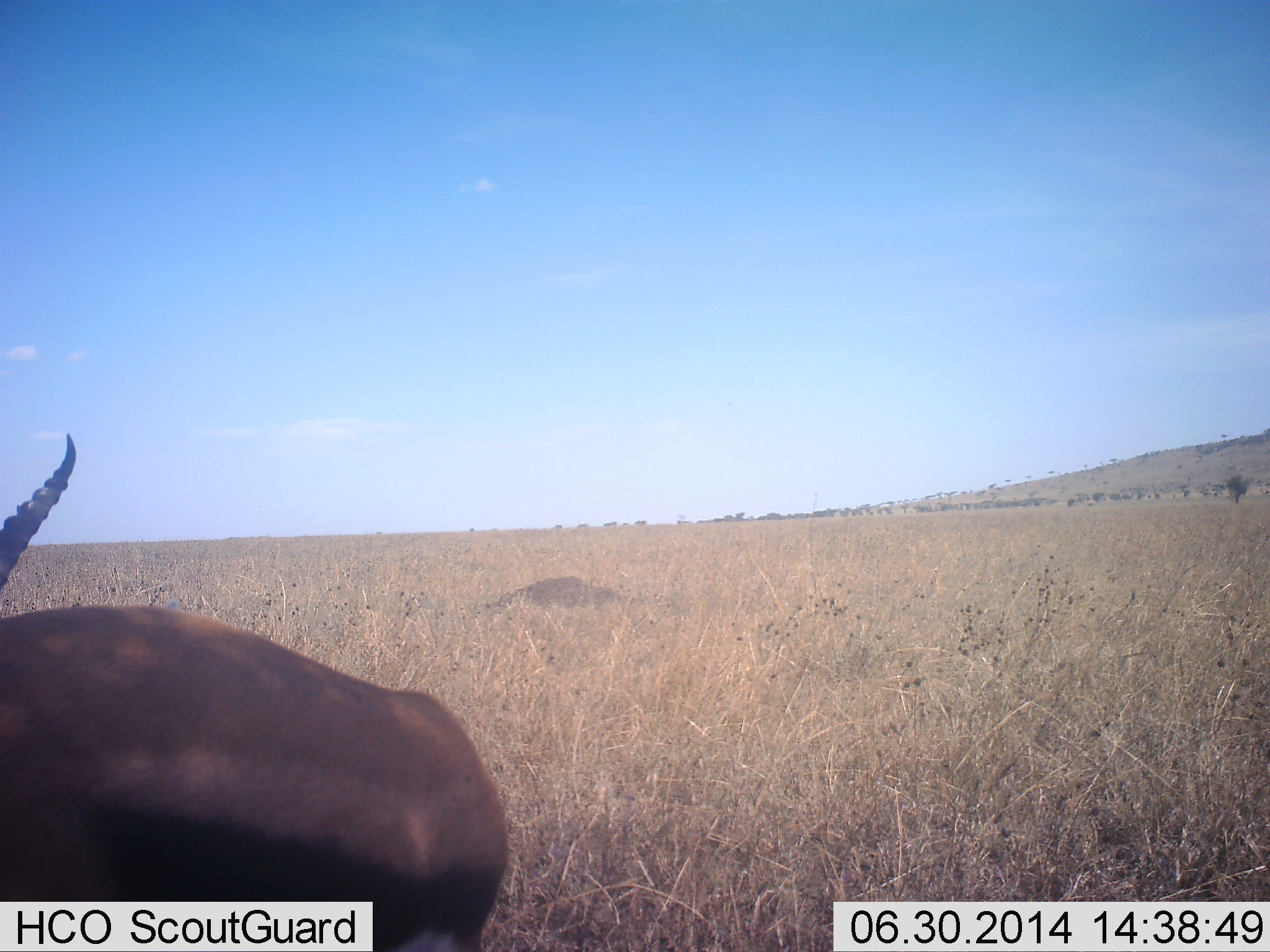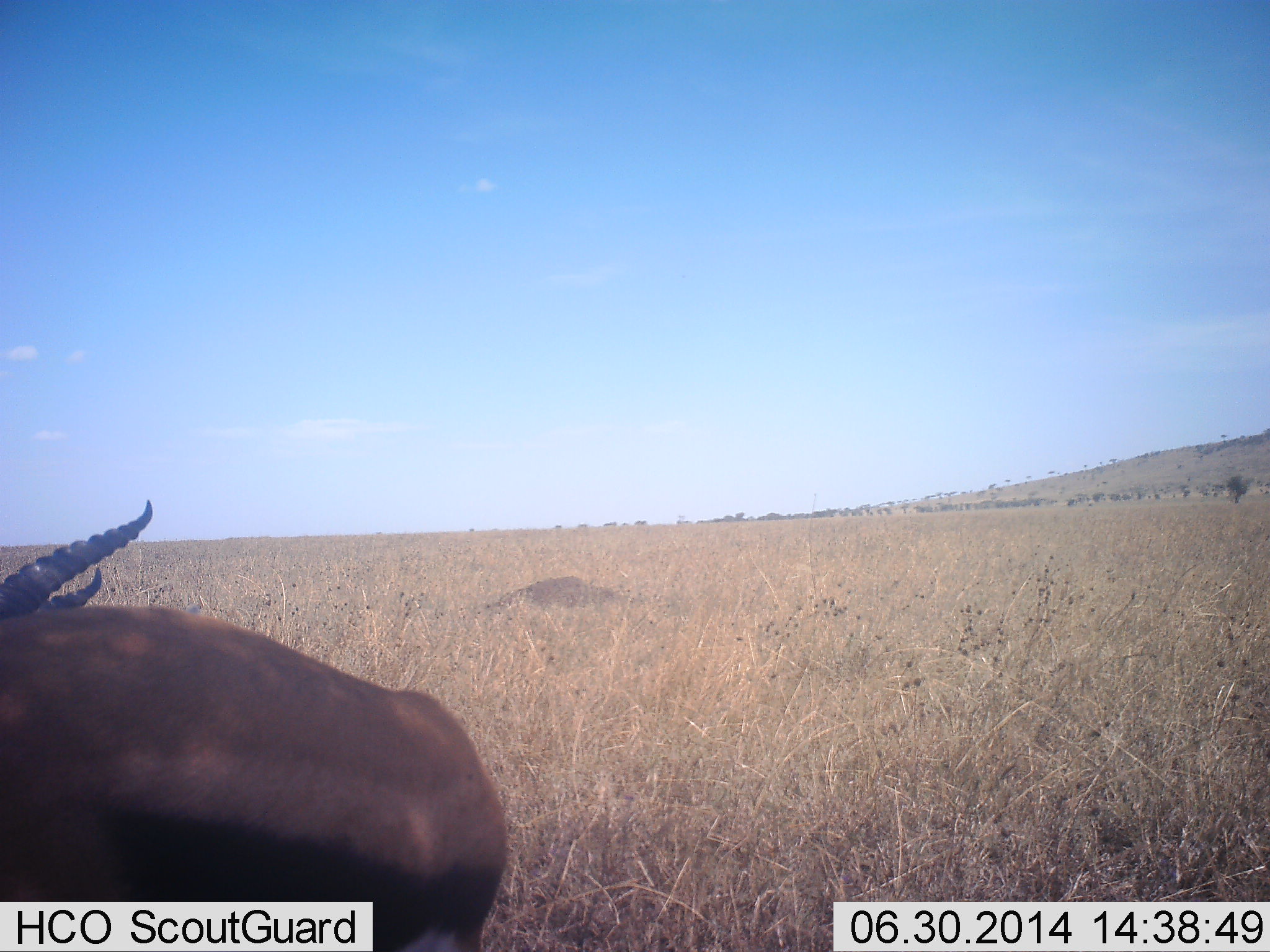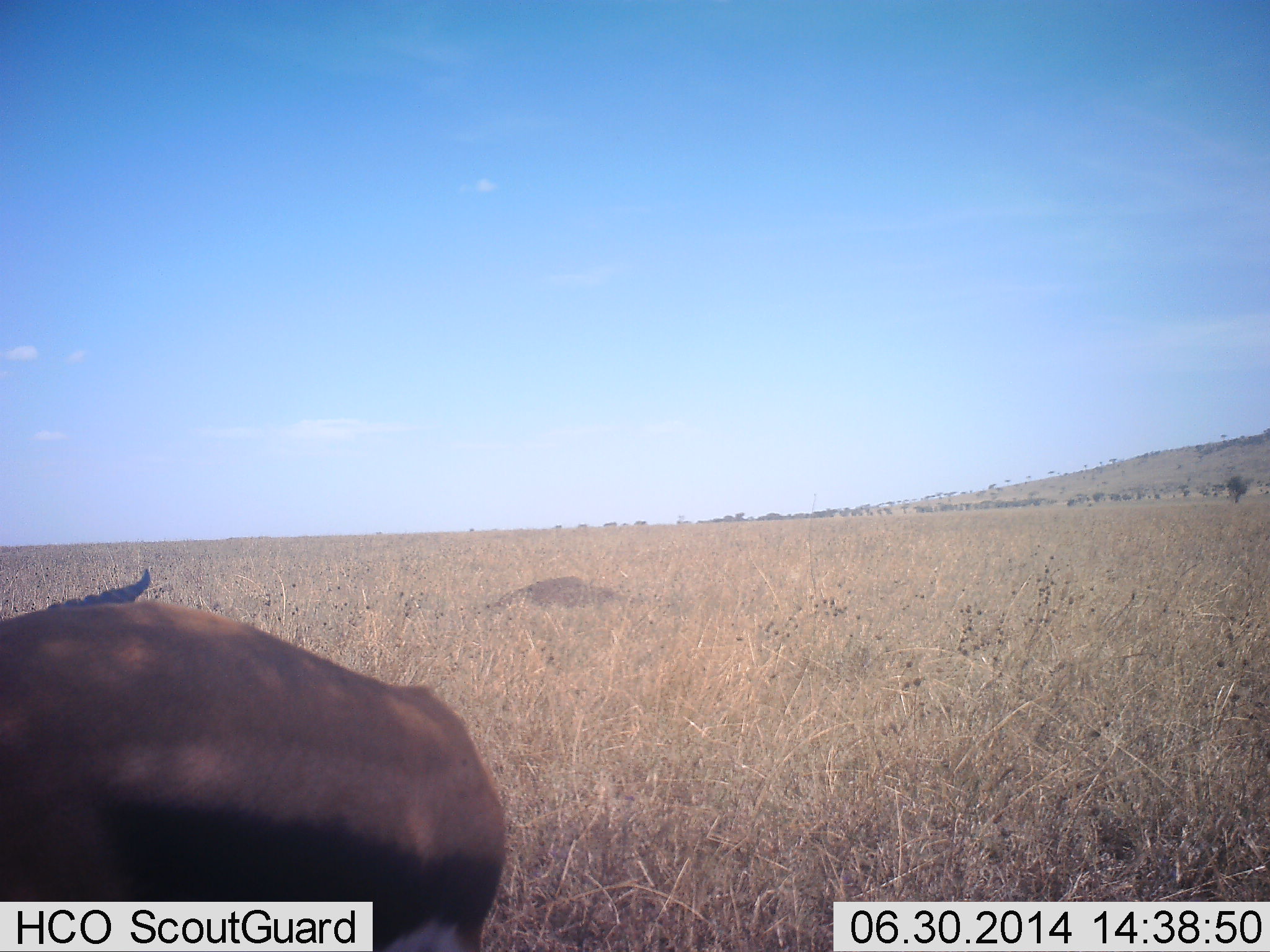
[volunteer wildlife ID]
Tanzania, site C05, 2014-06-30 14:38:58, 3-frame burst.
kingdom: Animalia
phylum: Chordata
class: Mammalia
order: Artiodactyla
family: Bovidae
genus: Eudorcas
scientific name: Eudorcas thomsonii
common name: thomson's gazelle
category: gazellethomsons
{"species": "gazellethomsons (thomson's gazelle) (Eudorcas thomsonii)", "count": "1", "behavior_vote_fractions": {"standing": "60%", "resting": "40%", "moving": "0%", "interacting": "0%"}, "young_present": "0%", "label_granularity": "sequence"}